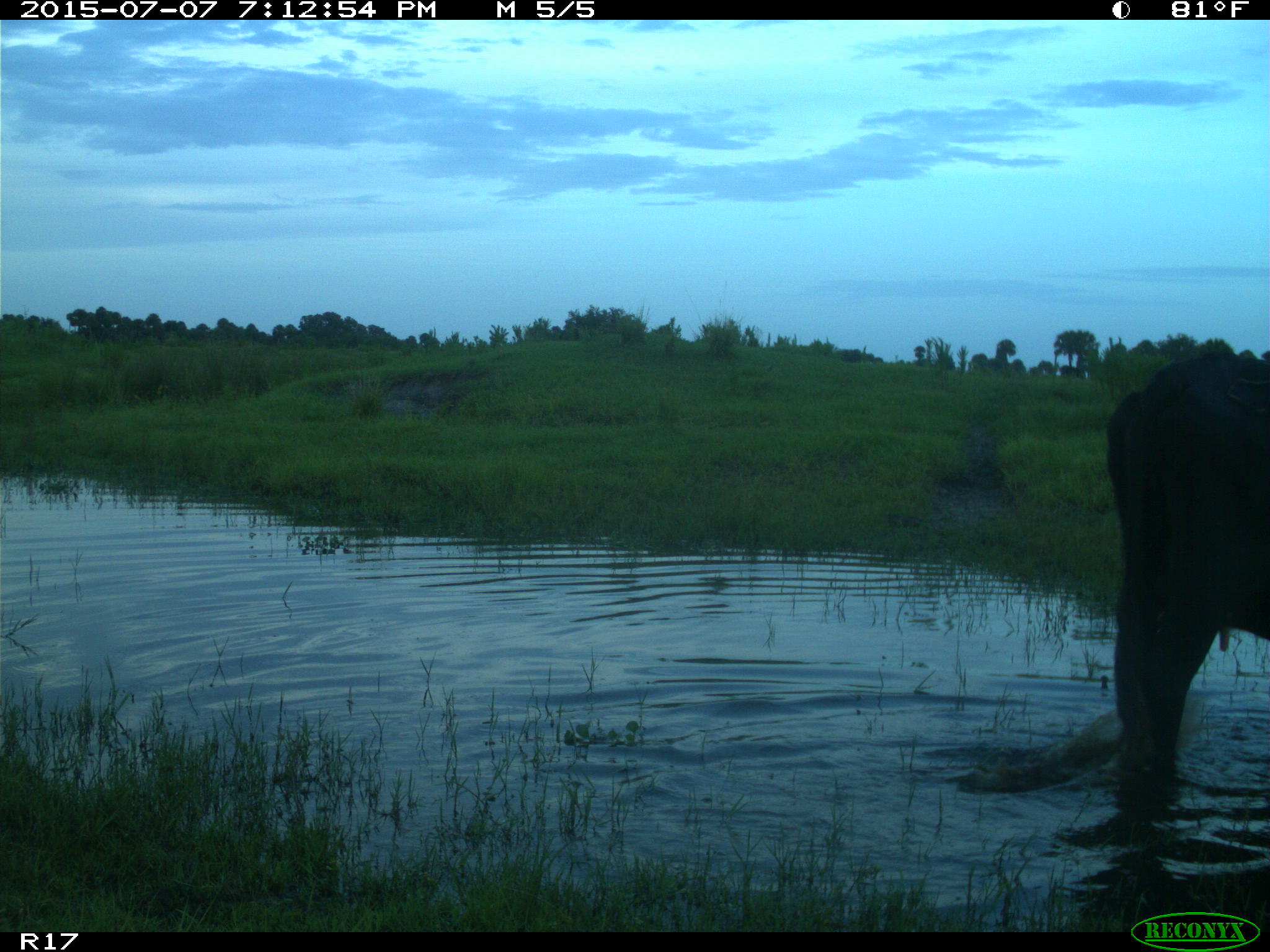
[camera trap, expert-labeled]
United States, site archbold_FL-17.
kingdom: Animalia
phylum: Chordata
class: Mammalia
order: Artiodactyla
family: Bovidae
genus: Bos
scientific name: Bos taurus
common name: domestic cow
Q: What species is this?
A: Bos taurus (domestic cow).